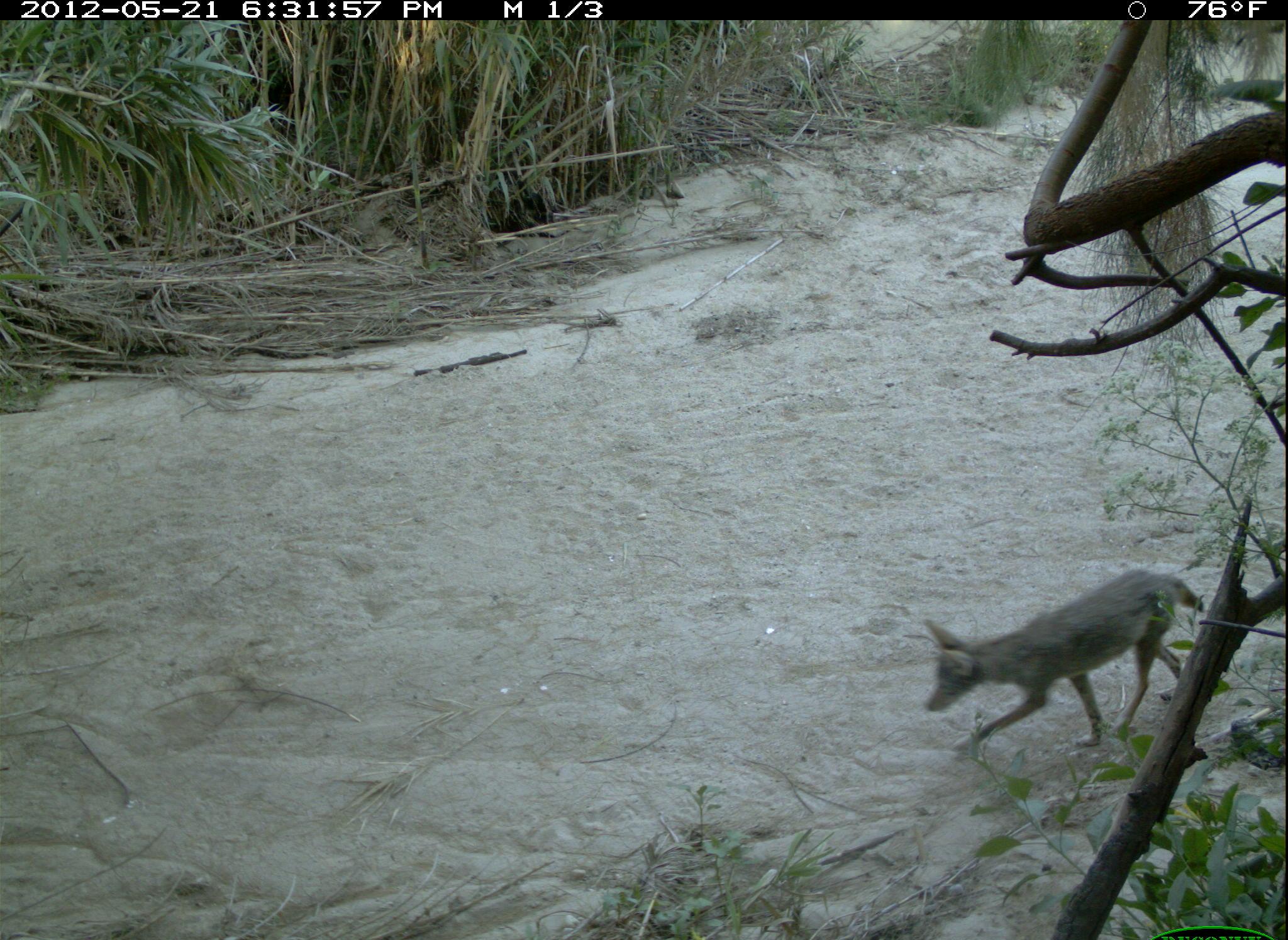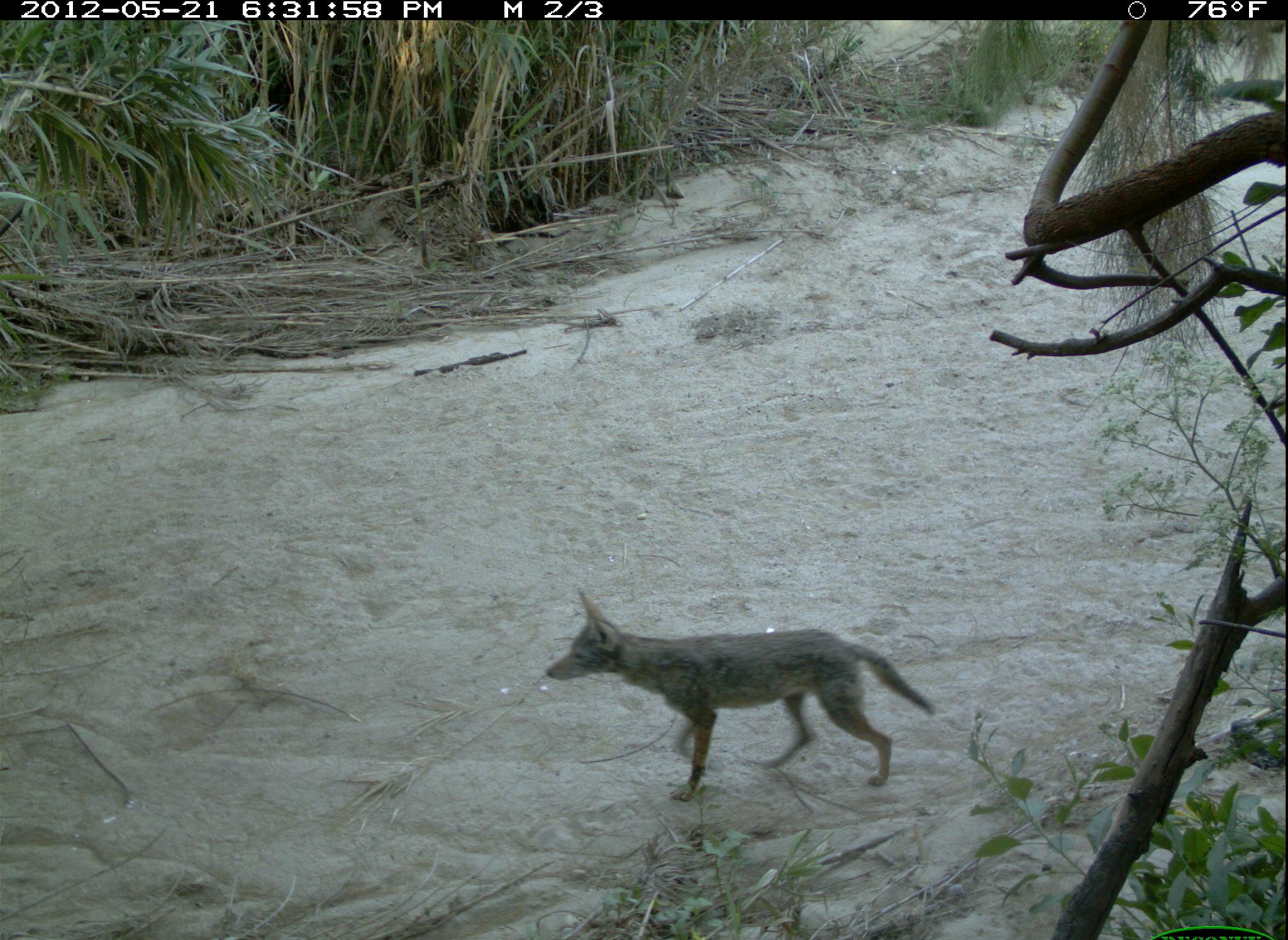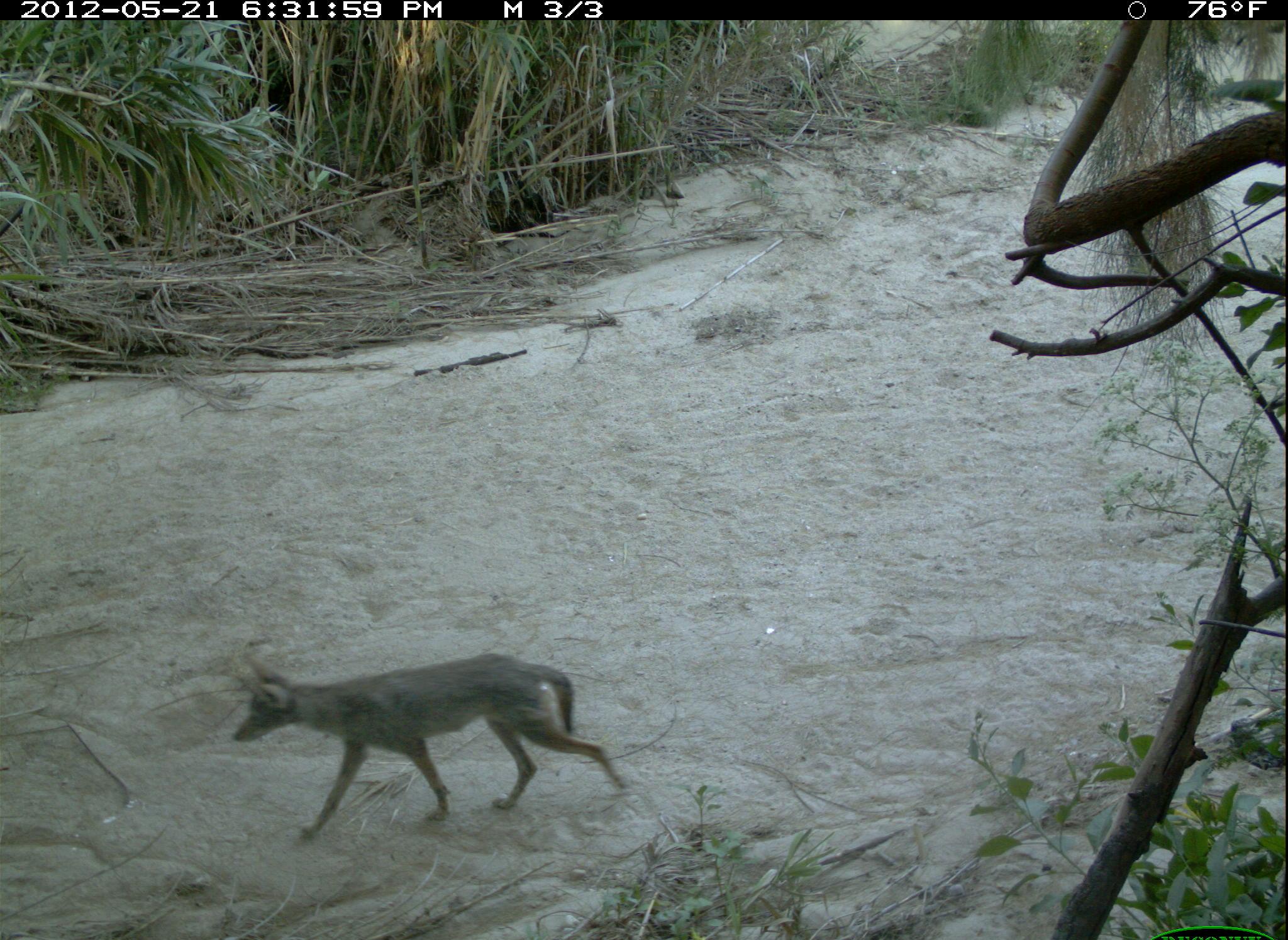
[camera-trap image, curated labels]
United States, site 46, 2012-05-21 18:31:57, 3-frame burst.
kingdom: Animalia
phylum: Chordata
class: Mammalia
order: Carnivora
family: Canidae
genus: Canis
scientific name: Canis latrans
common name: coyote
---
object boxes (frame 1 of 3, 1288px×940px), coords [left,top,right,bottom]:
coyote: [890,558,1238,760]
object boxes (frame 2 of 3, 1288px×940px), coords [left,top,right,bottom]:
coyote: [546,588,939,804]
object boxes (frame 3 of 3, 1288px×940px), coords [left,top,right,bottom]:
coyote: [224,635,634,849]